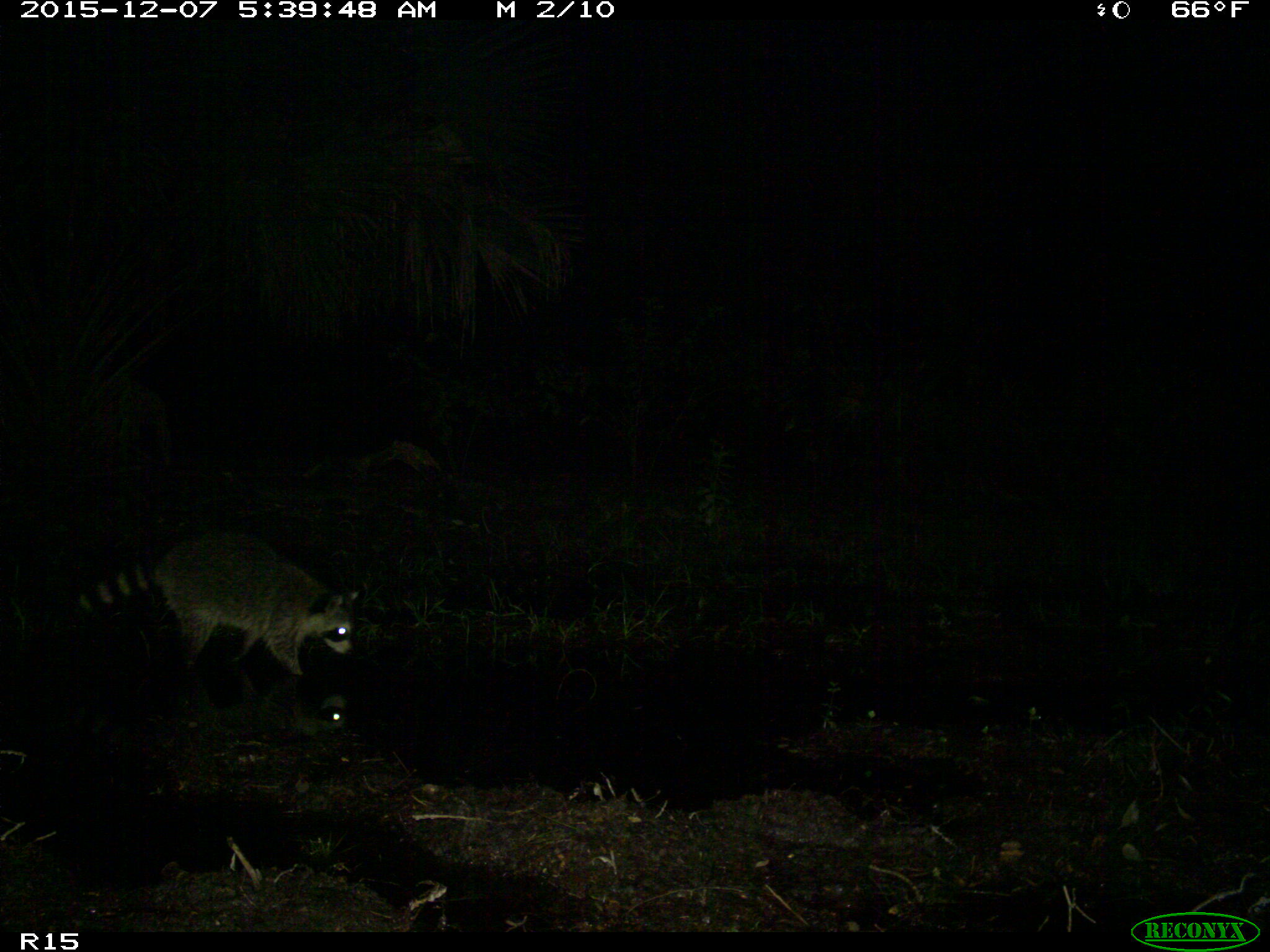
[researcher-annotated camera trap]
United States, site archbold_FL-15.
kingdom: Animalia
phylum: Chordata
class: Mammalia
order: Carnivora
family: Procyonidae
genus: Procyon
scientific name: Procyon lotor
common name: common raccoon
Procyon lotor (common raccoon).